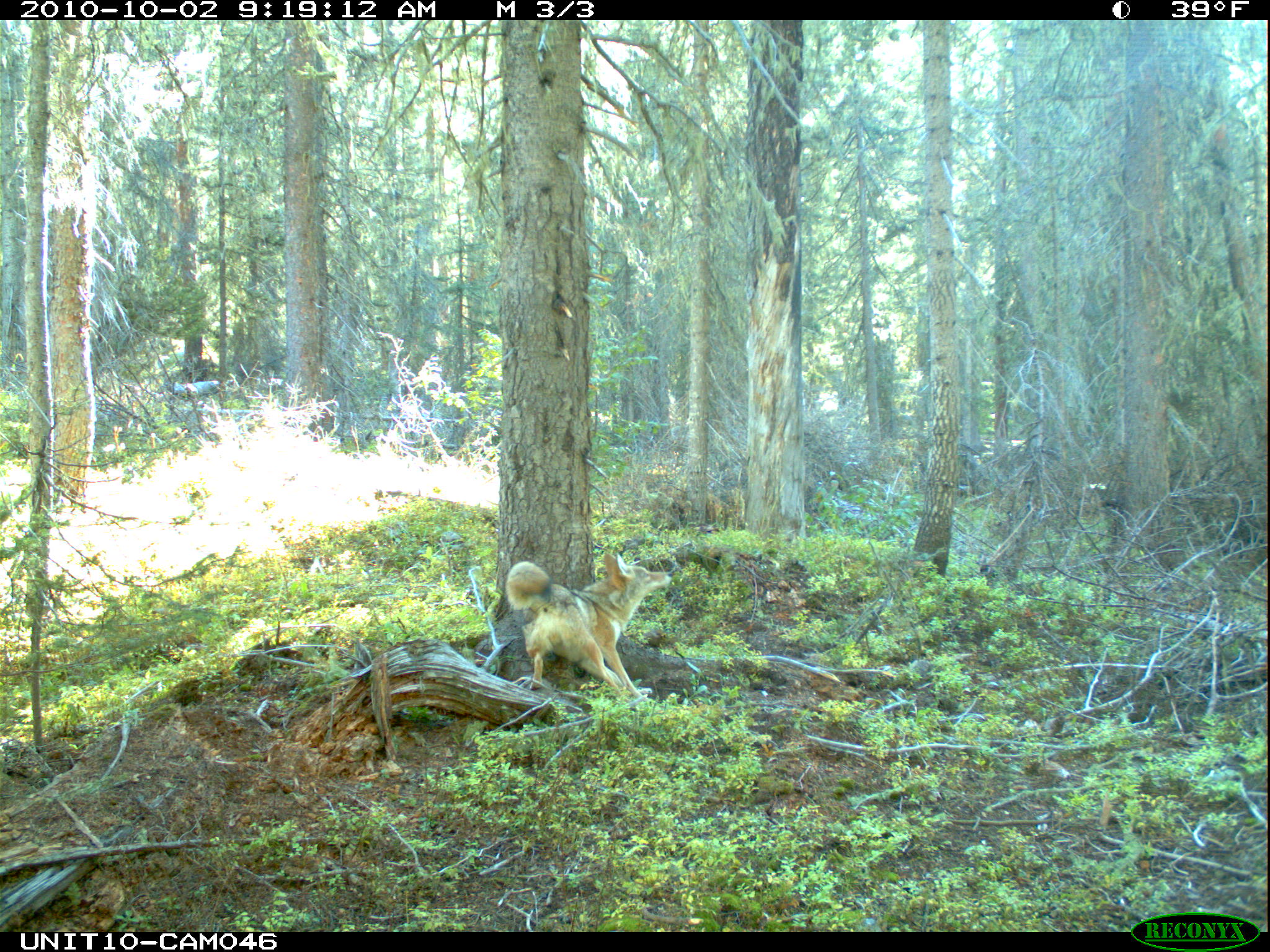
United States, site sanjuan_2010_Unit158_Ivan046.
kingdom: Animalia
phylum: Chordata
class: Mammalia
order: Carnivora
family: Canidae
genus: Canis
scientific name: Canis latrans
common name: coyote